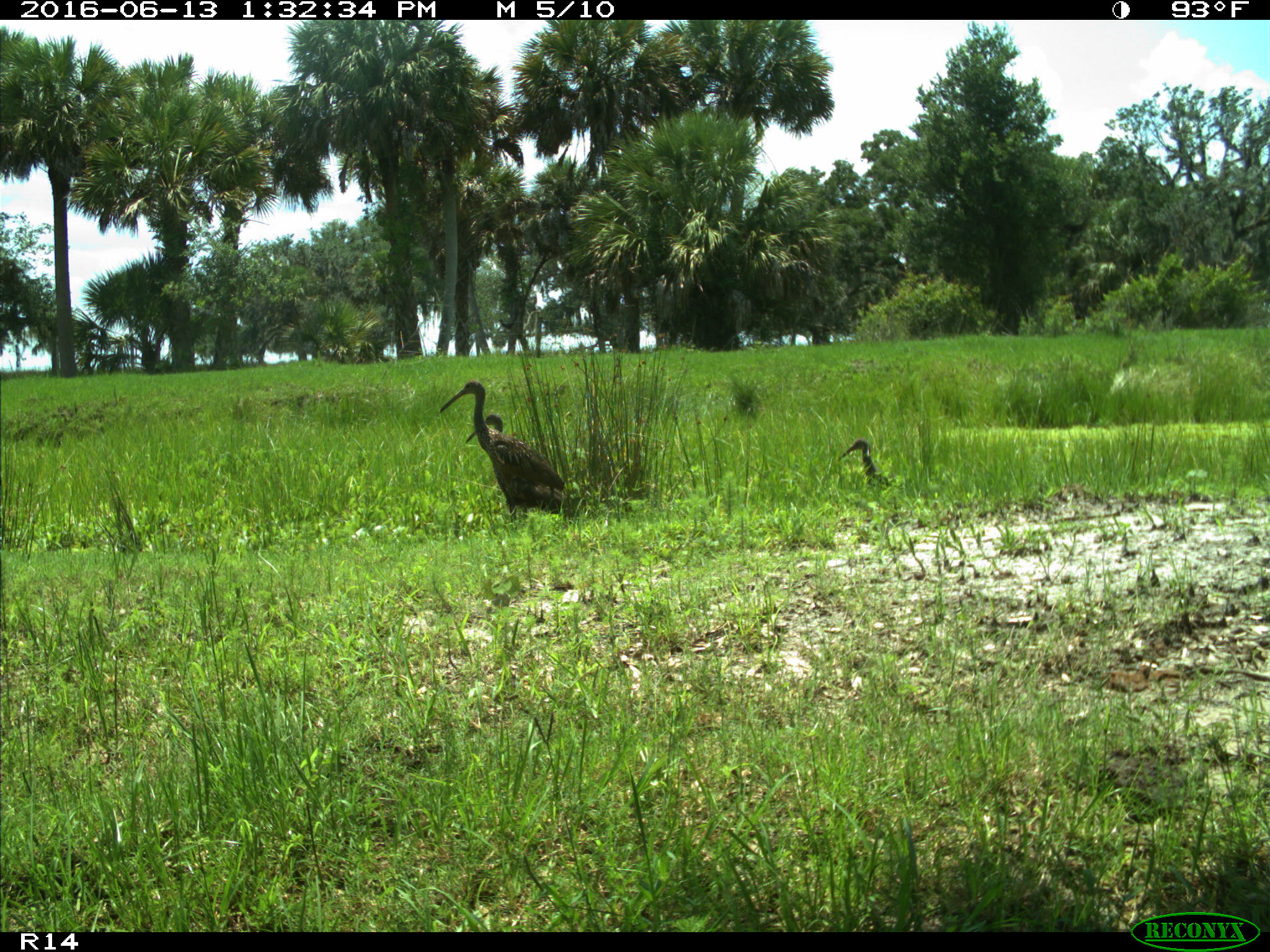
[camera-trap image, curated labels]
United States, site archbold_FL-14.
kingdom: Animalia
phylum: Chordata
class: Aves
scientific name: Aves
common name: birds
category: unidentified bird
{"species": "unidentified bird (birds) (Aves)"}